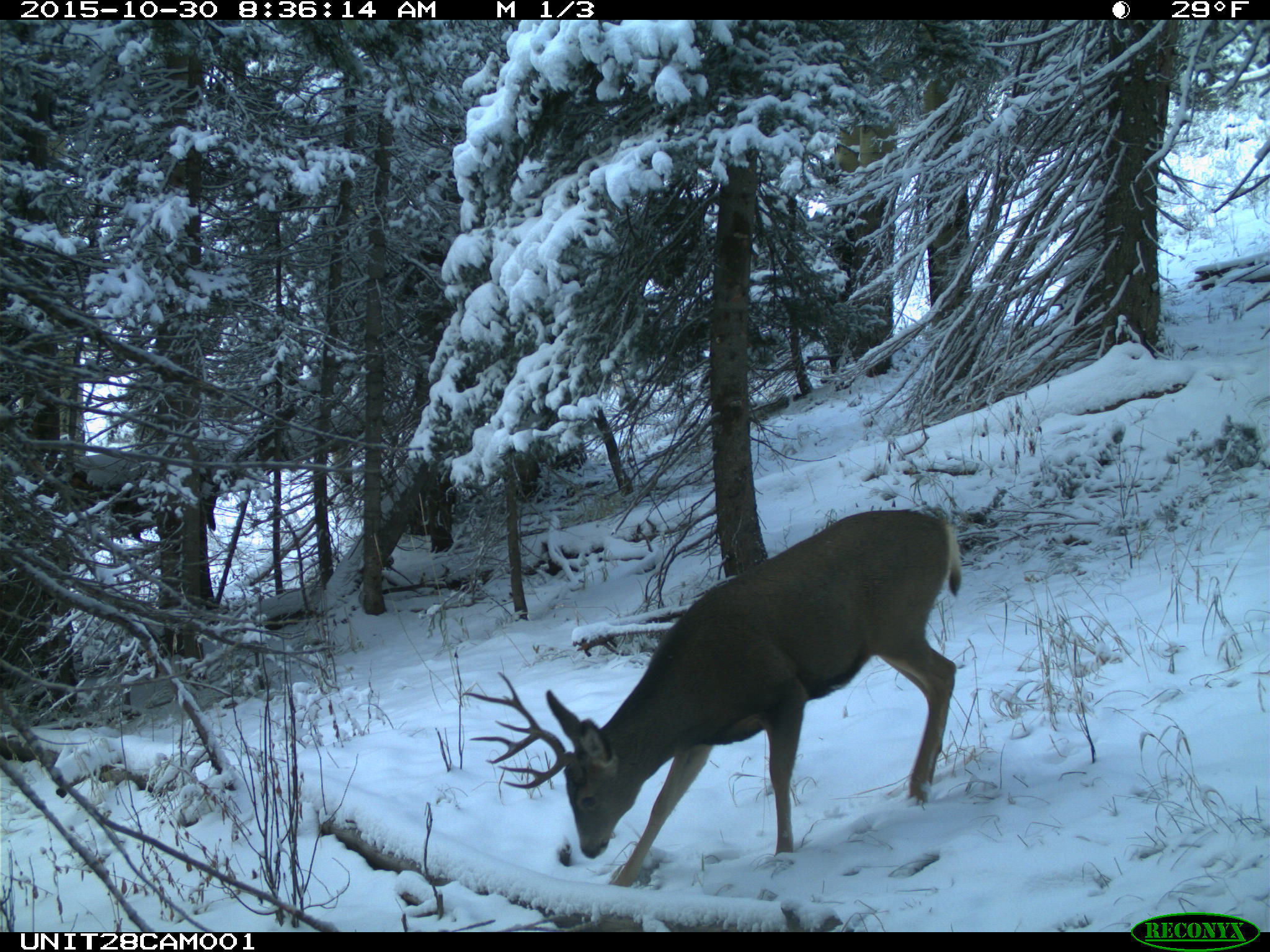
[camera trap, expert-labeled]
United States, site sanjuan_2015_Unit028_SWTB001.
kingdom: Animalia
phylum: Chordata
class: Mammalia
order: Artiodactyla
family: Cervidae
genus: Odocoileus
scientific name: Odocoileus hemionus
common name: mule deer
Odocoileus hemionus (mule deer).